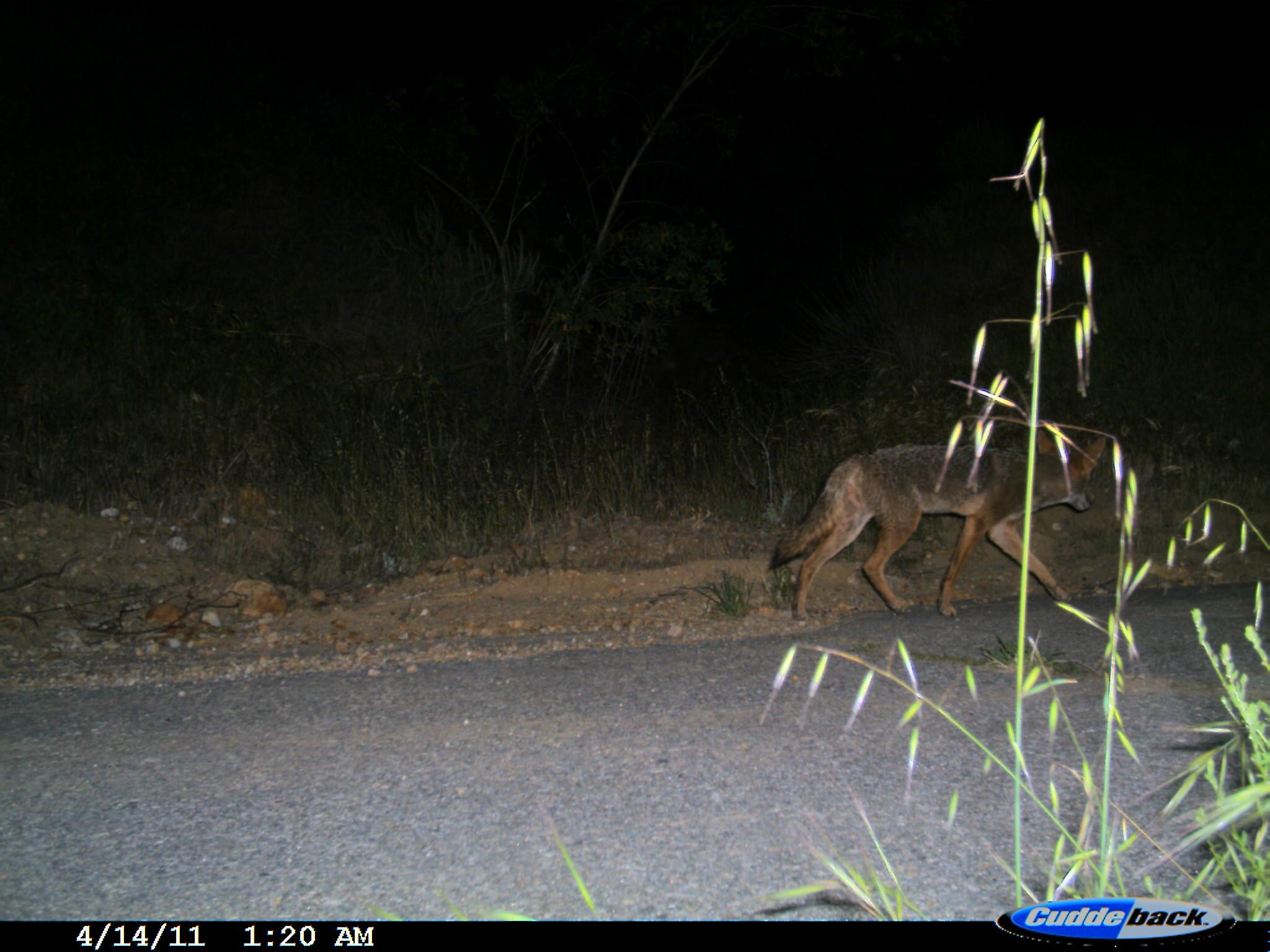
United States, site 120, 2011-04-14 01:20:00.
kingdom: Animalia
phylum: Chordata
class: Mammalia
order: Carnivora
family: Canidae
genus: Canis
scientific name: Canis latrans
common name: coyote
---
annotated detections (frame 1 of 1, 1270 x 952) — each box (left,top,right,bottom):
coyote: (765,411,1116,633)